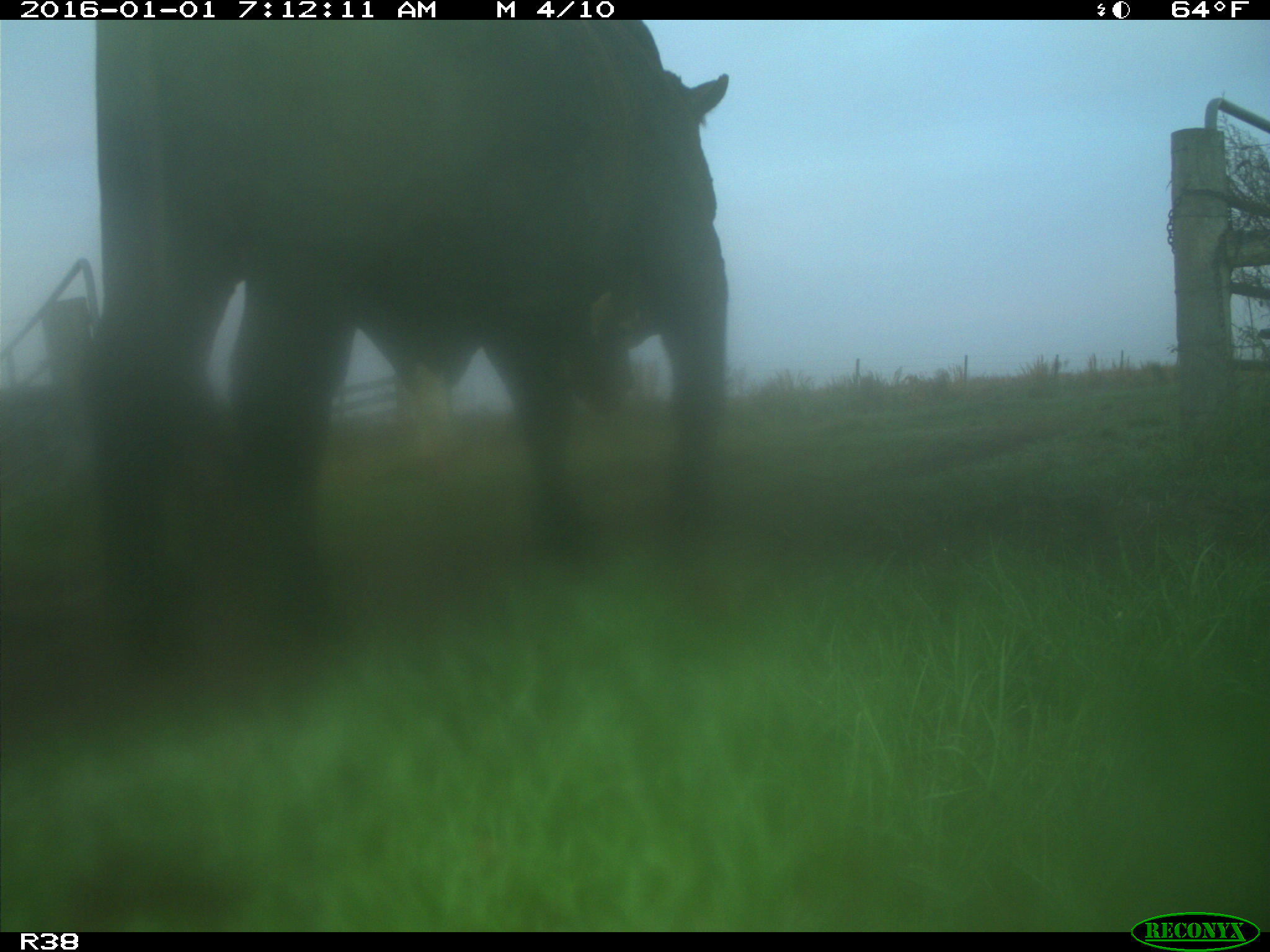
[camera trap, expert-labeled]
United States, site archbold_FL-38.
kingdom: Animalia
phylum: Chordata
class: Mammalia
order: Artiodactyla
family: Bovidae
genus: Bos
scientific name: Bos taurus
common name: domestic cow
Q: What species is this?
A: Bos taurus (domestic cow).